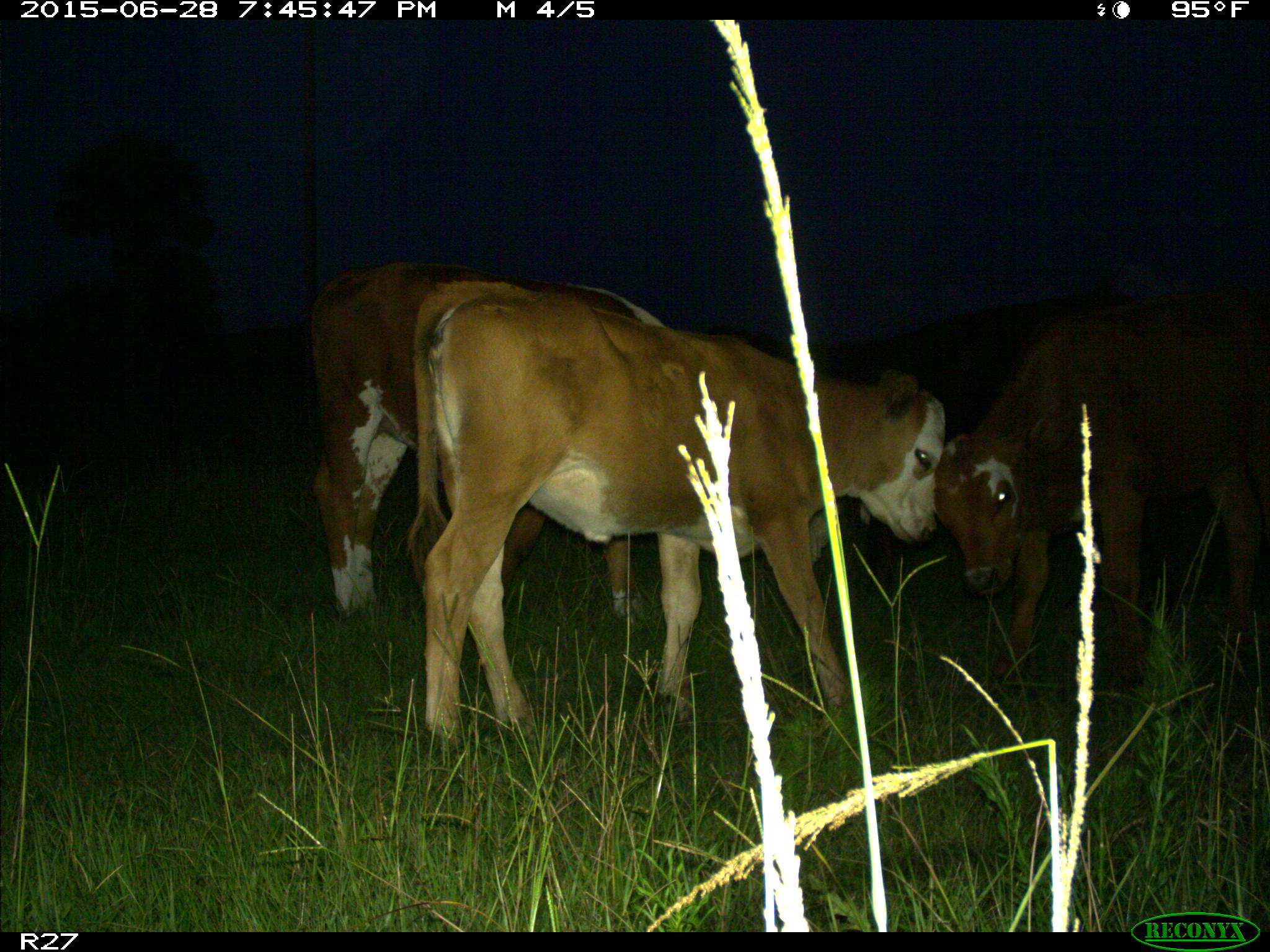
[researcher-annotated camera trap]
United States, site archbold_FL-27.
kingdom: Animalia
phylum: Chordata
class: Mammalia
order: Artiodactyla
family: Bovidae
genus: Bos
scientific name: Bos taurus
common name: domestic cow